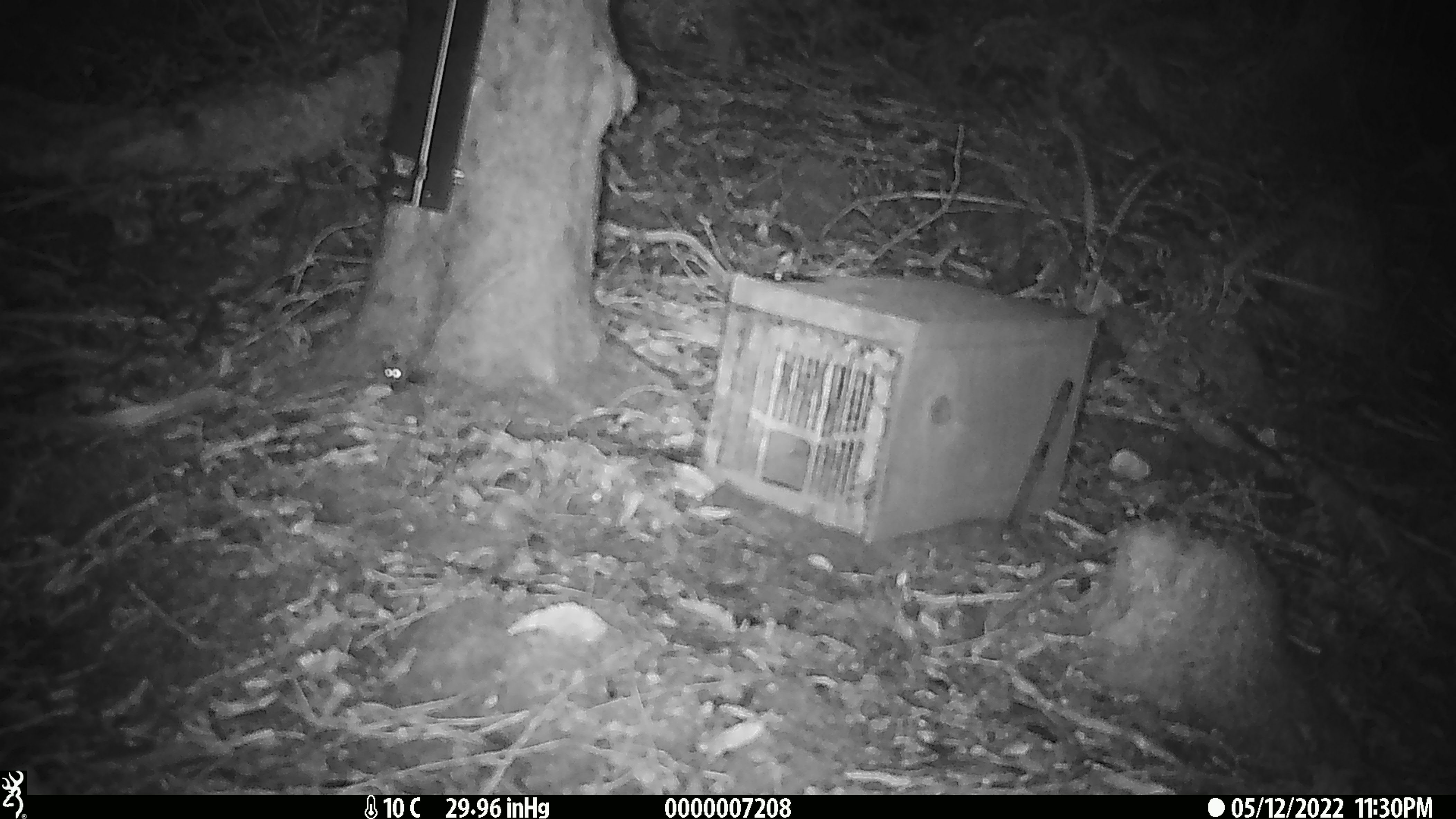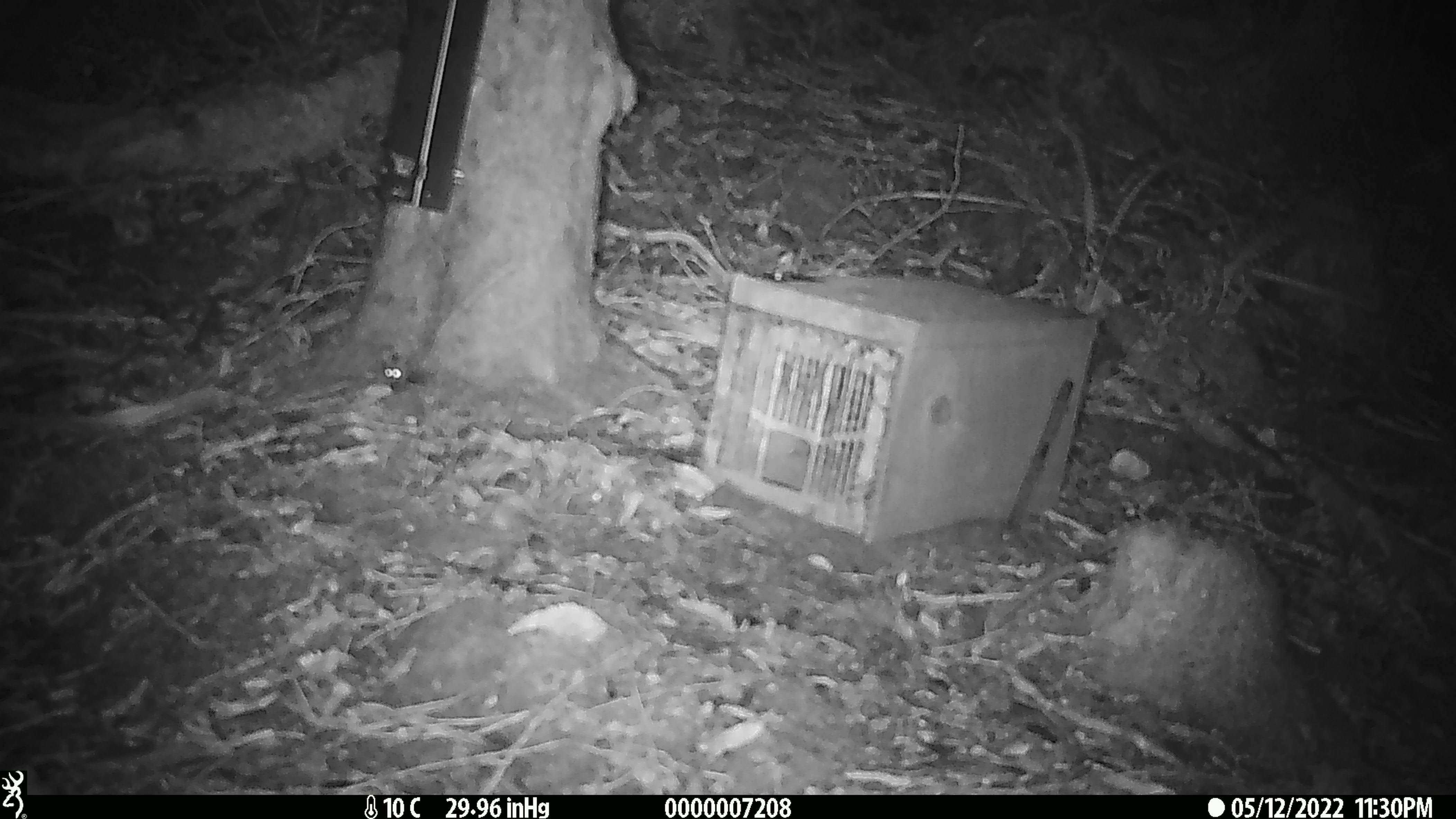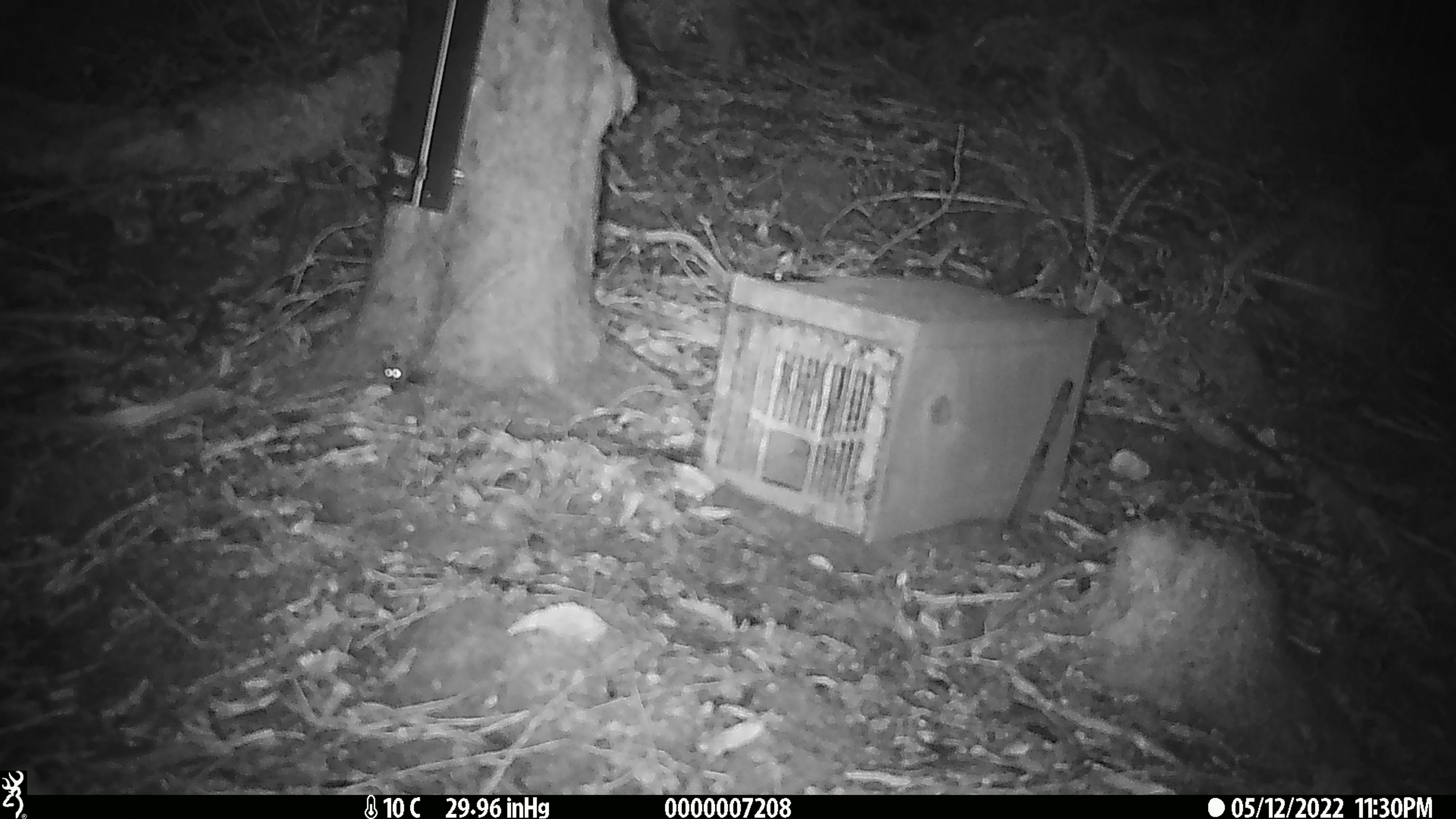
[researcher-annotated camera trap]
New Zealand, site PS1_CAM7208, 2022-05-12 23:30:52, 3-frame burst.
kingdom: Animalia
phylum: Chordata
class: Mammalia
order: Rodentia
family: Muridae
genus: Mus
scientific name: Mus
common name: mouse